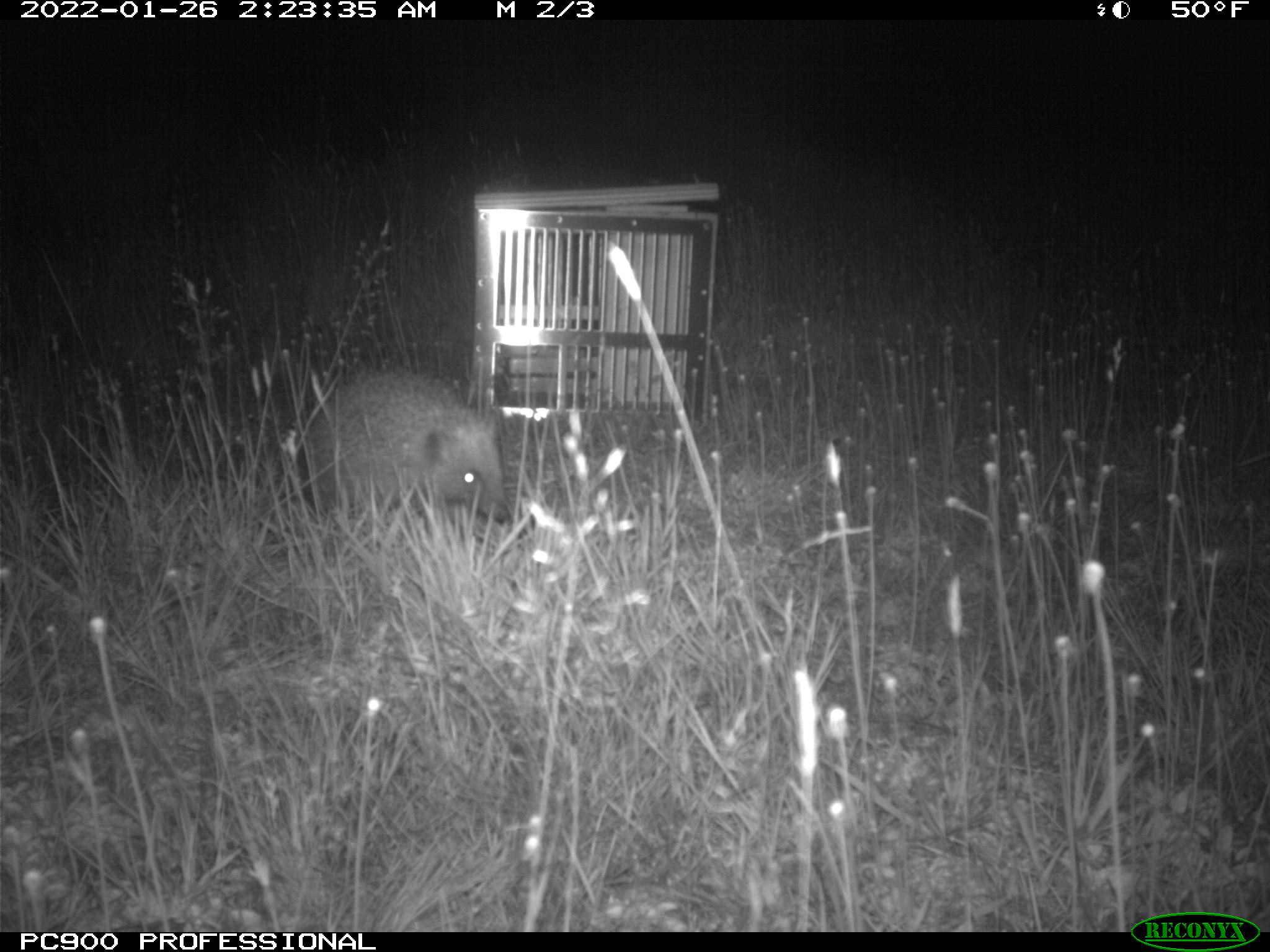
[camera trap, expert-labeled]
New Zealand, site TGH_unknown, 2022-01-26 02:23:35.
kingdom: Animalia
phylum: Chordata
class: Mammalia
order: Eulipotyphla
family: Erinaceidae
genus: Erinaceus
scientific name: Erinaceus europaeus europaeus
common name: european hedgehog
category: hedgehog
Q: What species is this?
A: Hedgehog (european hedgehog) (Erinaceus europaeus europaeus).